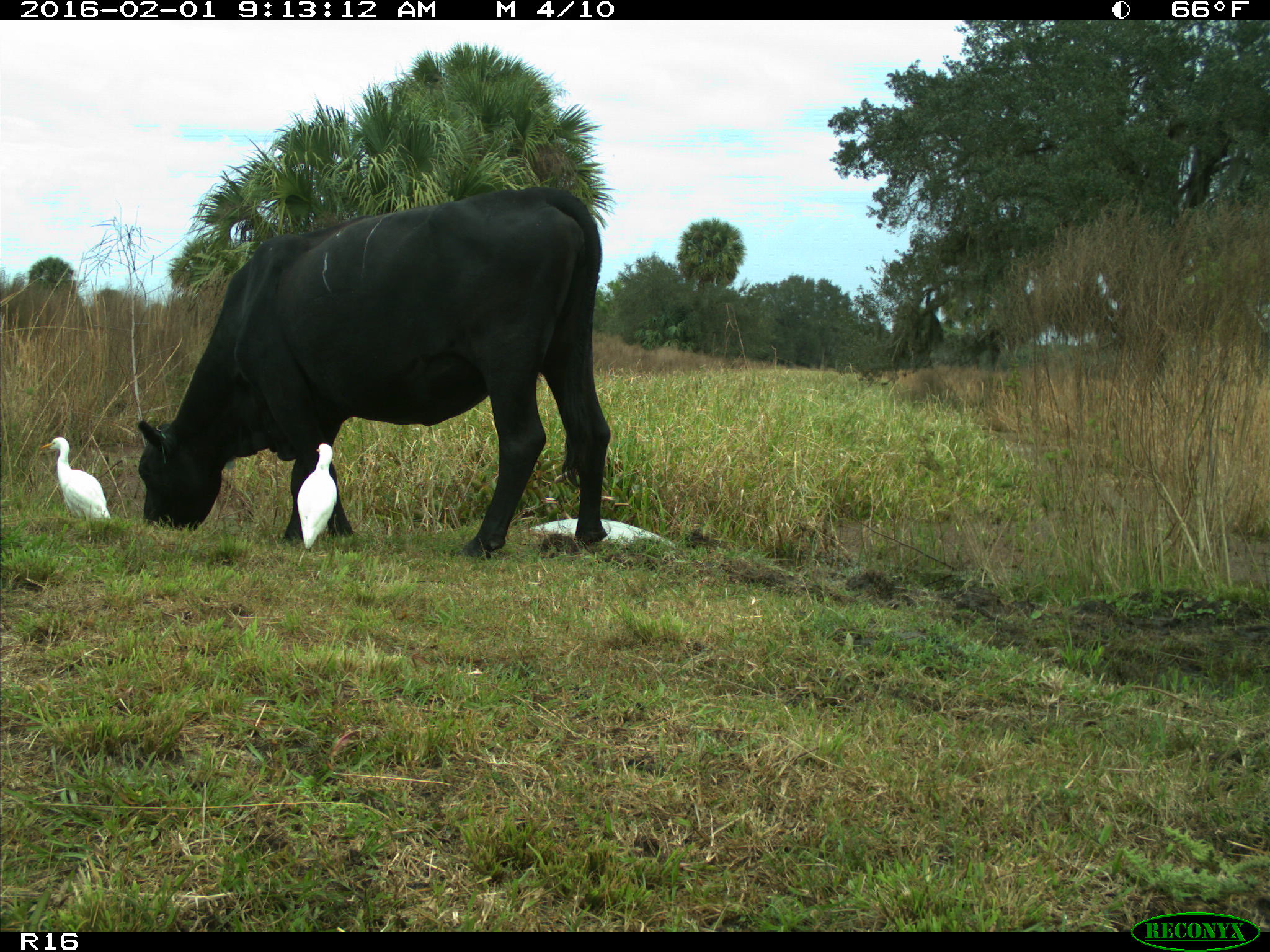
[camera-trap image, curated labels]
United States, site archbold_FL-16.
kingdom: Animalia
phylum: Chordata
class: Mammalia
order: Artiodactyla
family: Bovidae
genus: Bos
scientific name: Bos taurus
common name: domestic cow